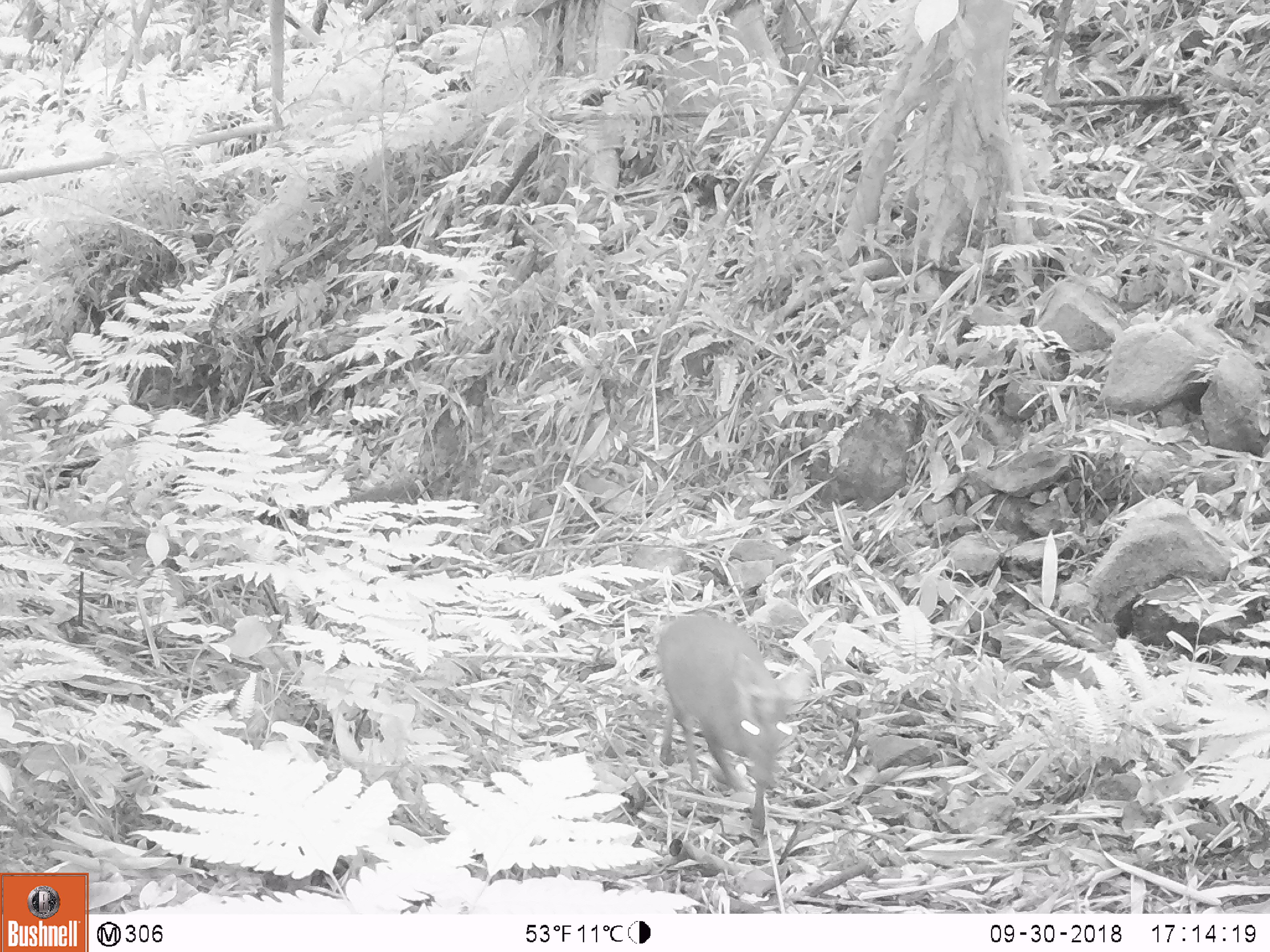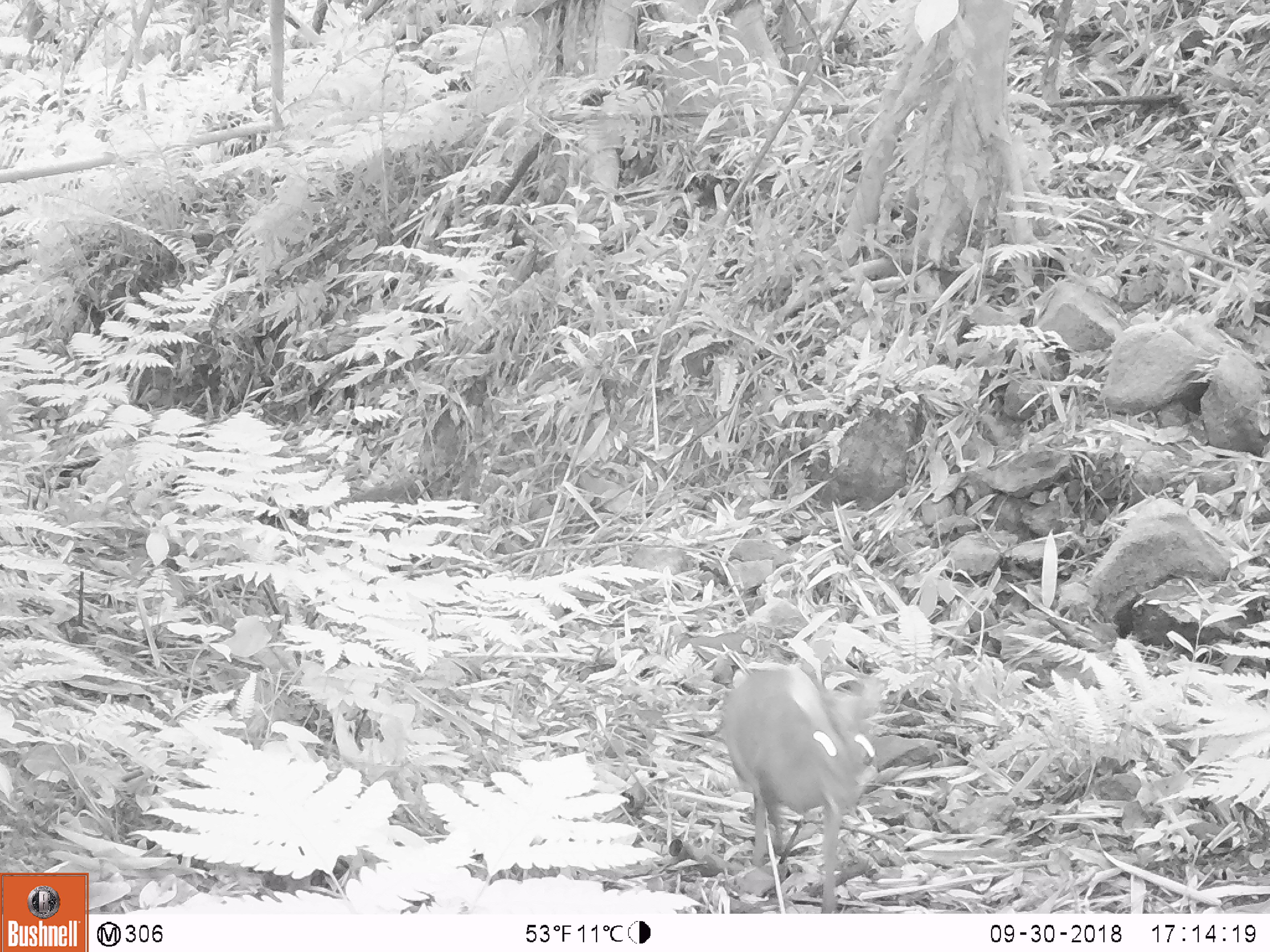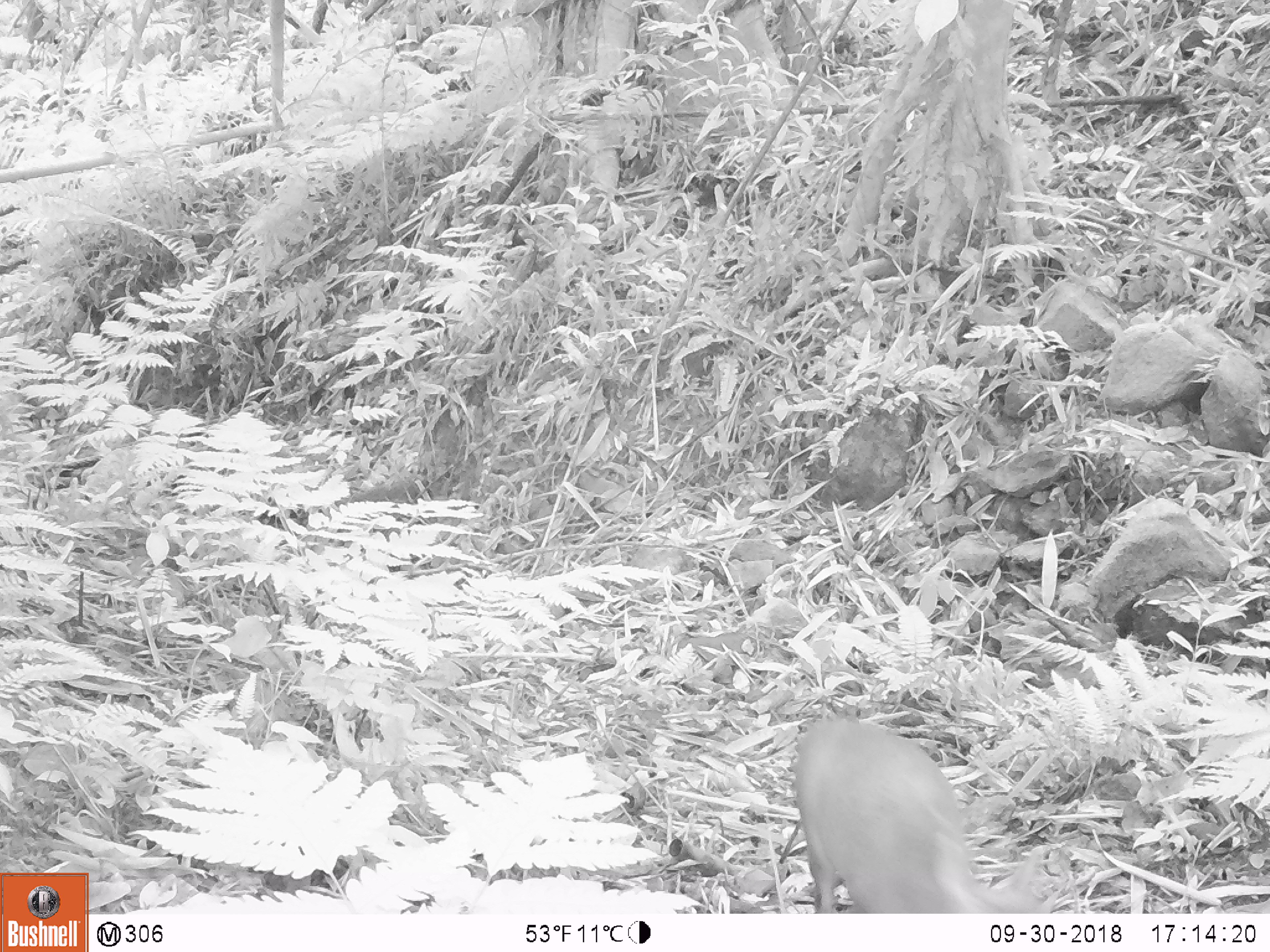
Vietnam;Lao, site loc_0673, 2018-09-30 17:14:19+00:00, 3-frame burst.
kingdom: Animalia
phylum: Chordata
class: Mammalia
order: Artiodactyla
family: Cervidae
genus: Muntiacus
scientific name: Muntiacus rooseveltorum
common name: roosevelt's muntjac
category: roosevelts muntjac group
Roosevelts muntjac group (roosevelt's muntjac) (Muntiacus rooseveltorum). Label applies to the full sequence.